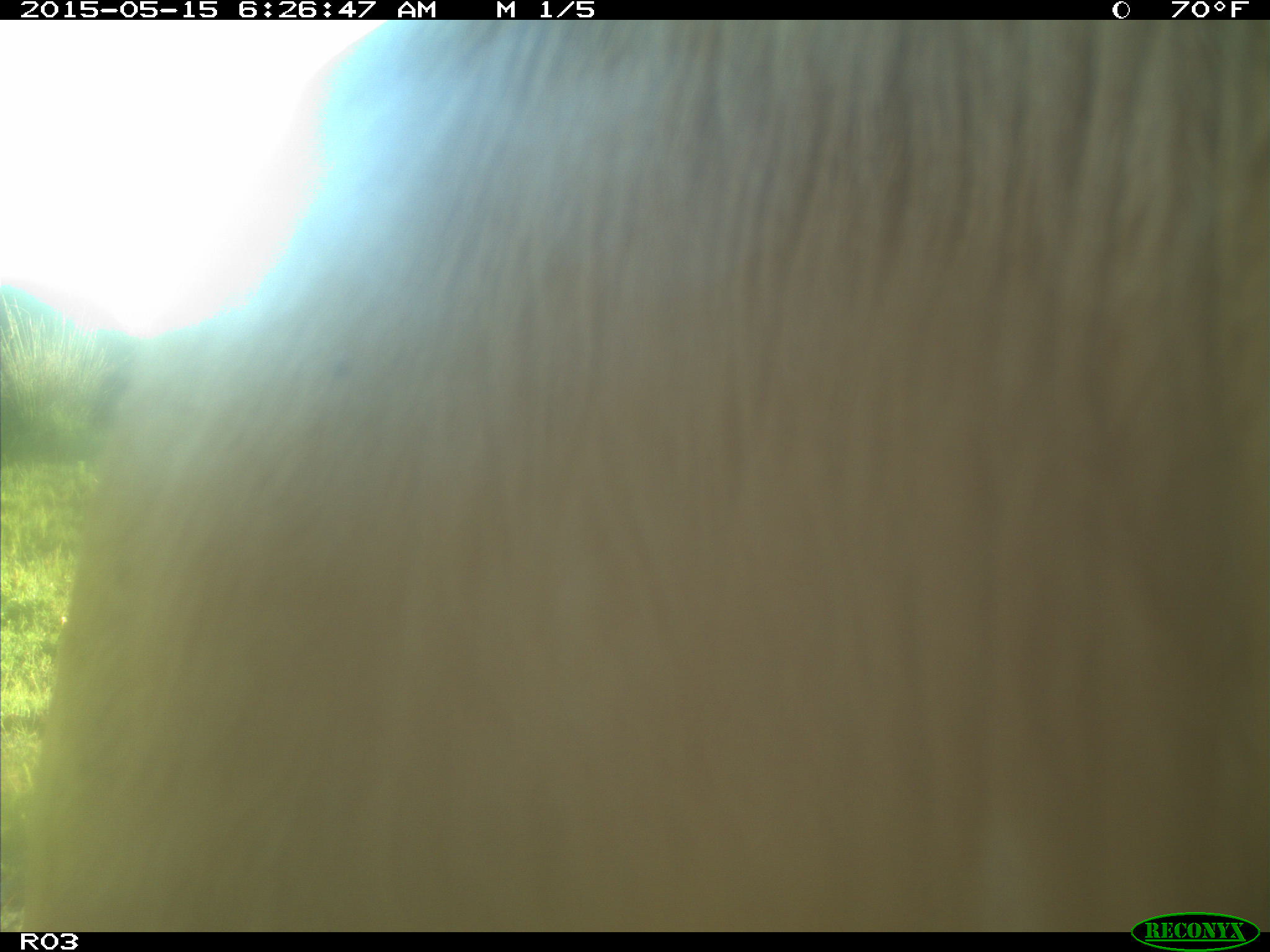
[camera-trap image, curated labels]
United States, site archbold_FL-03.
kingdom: Animalia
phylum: Chordata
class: Mammalia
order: Artiodactyla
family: Bovidae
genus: Bos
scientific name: Bos taurus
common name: domestic cow